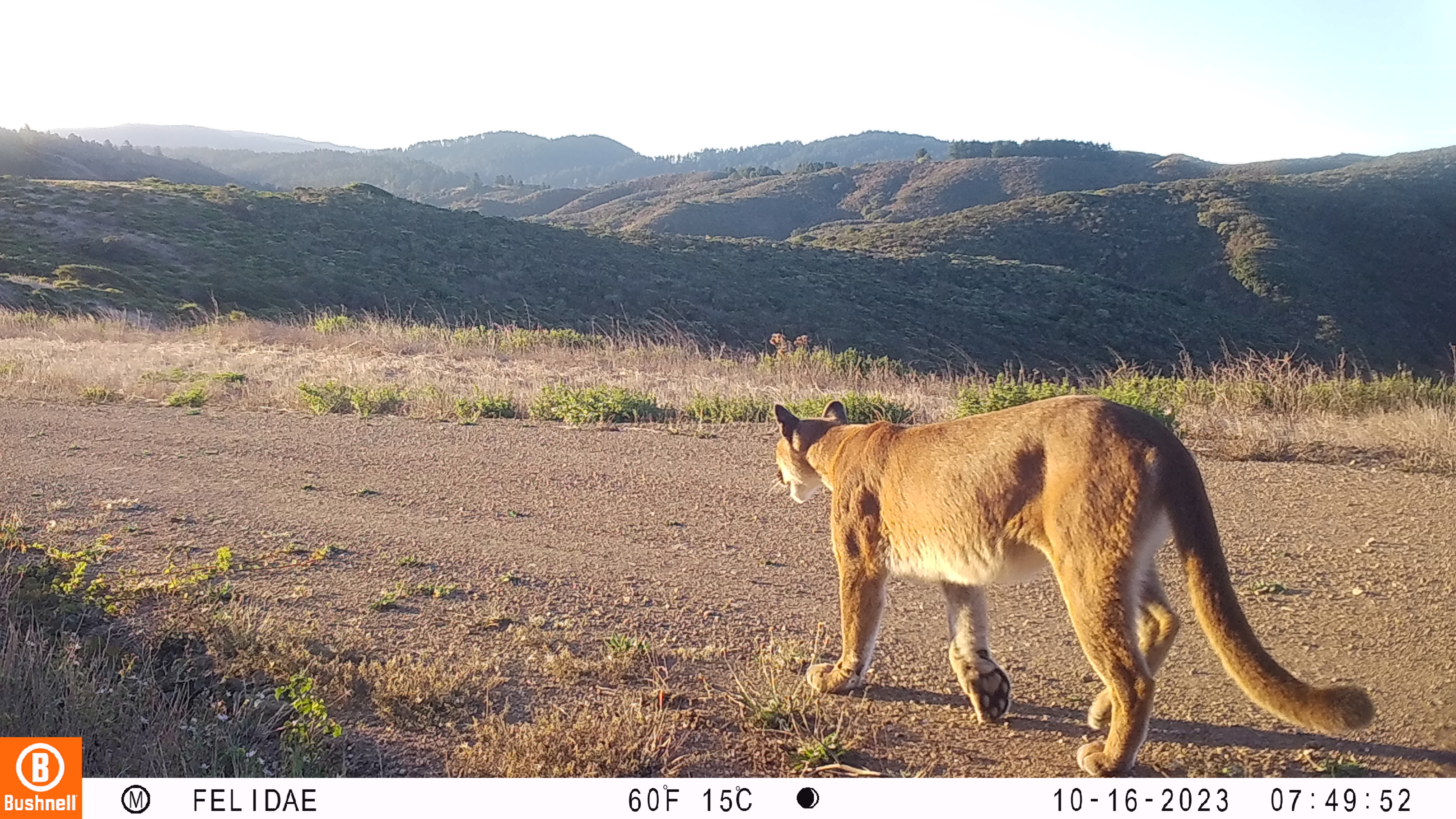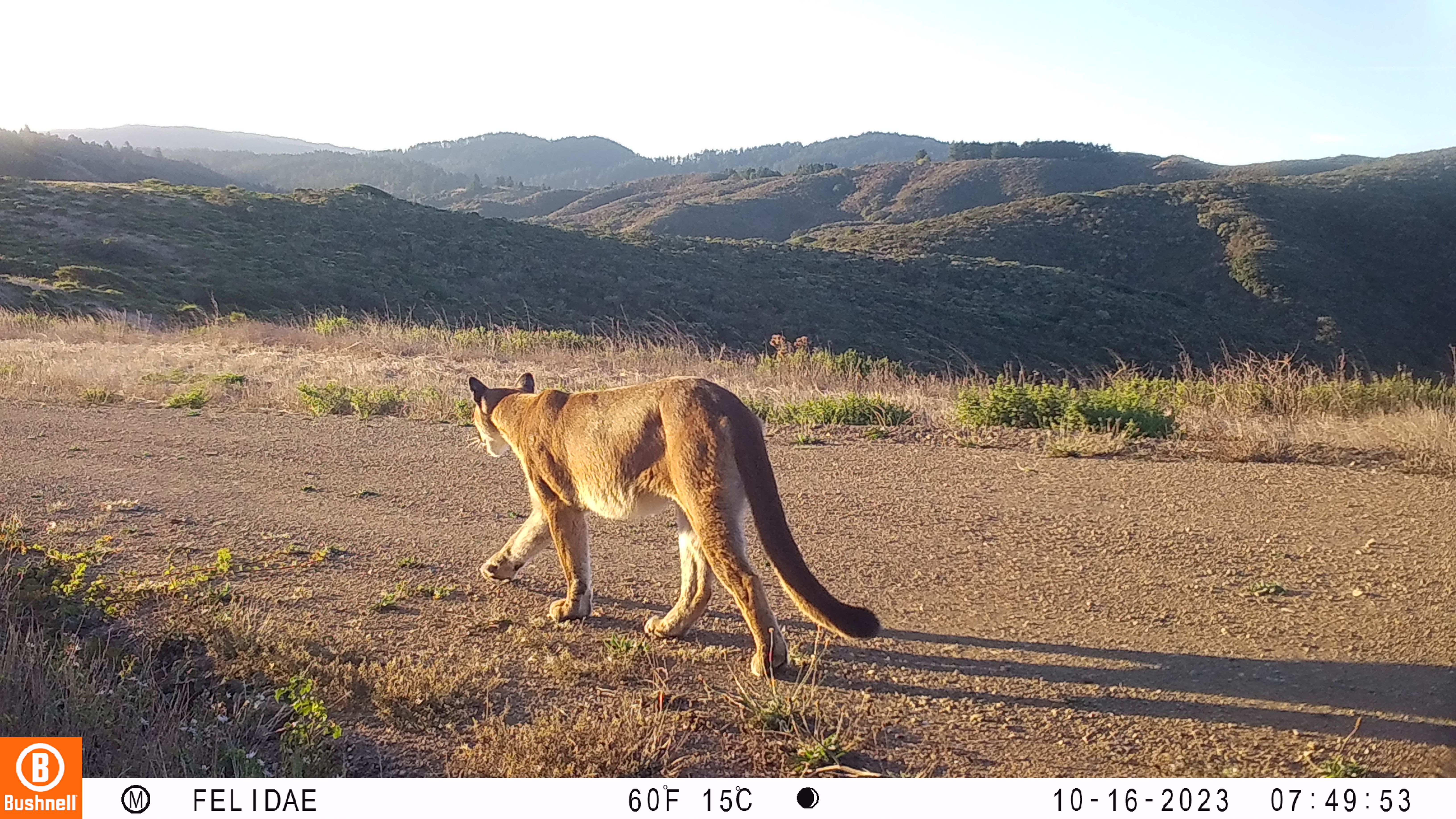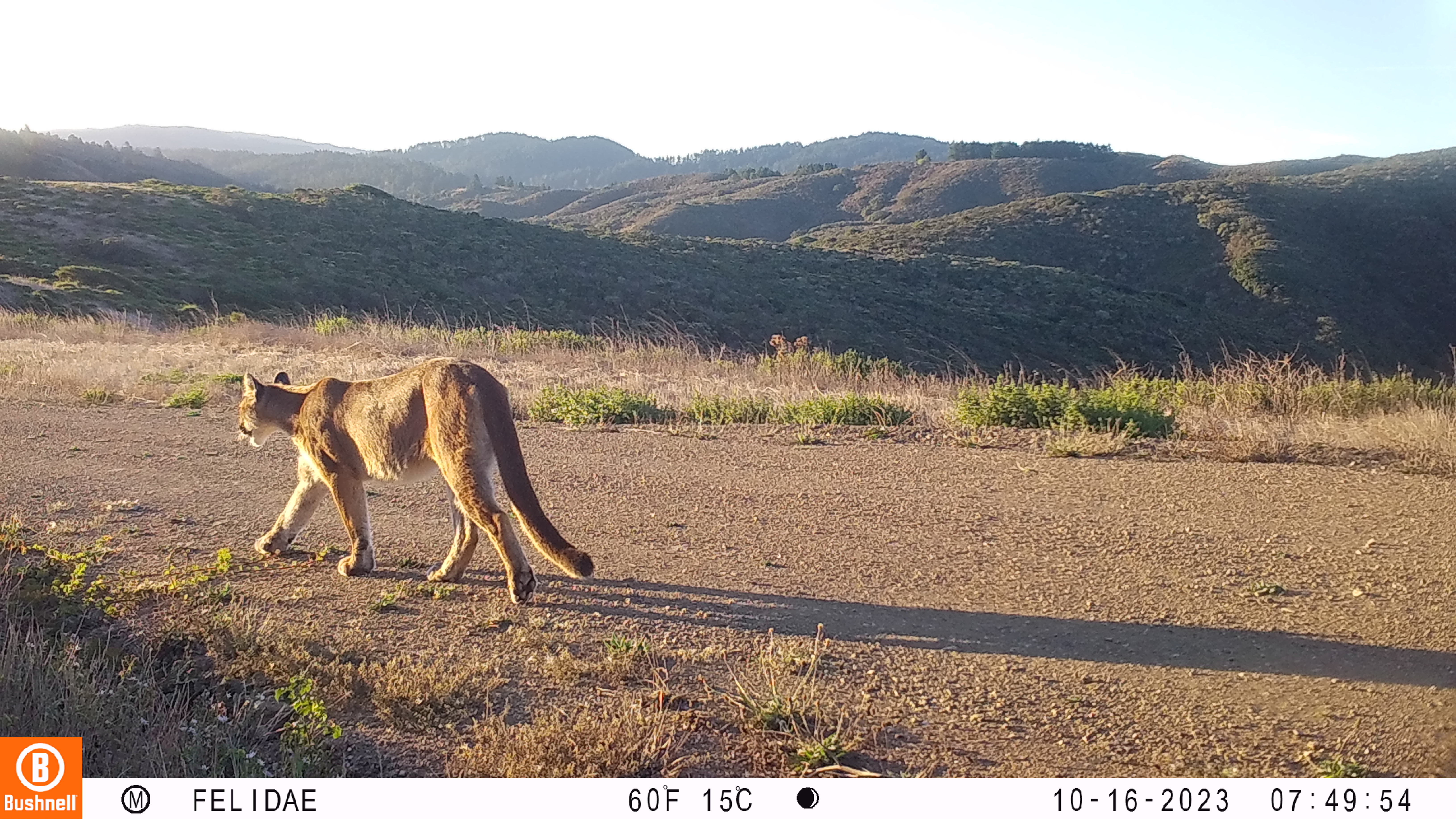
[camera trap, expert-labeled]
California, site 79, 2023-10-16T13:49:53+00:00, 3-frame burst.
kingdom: Animalia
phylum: Chordata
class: Mammalia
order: Carnivora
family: Felidae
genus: Puma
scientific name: Puma concolor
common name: puma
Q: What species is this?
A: Puma (Puma concolor).